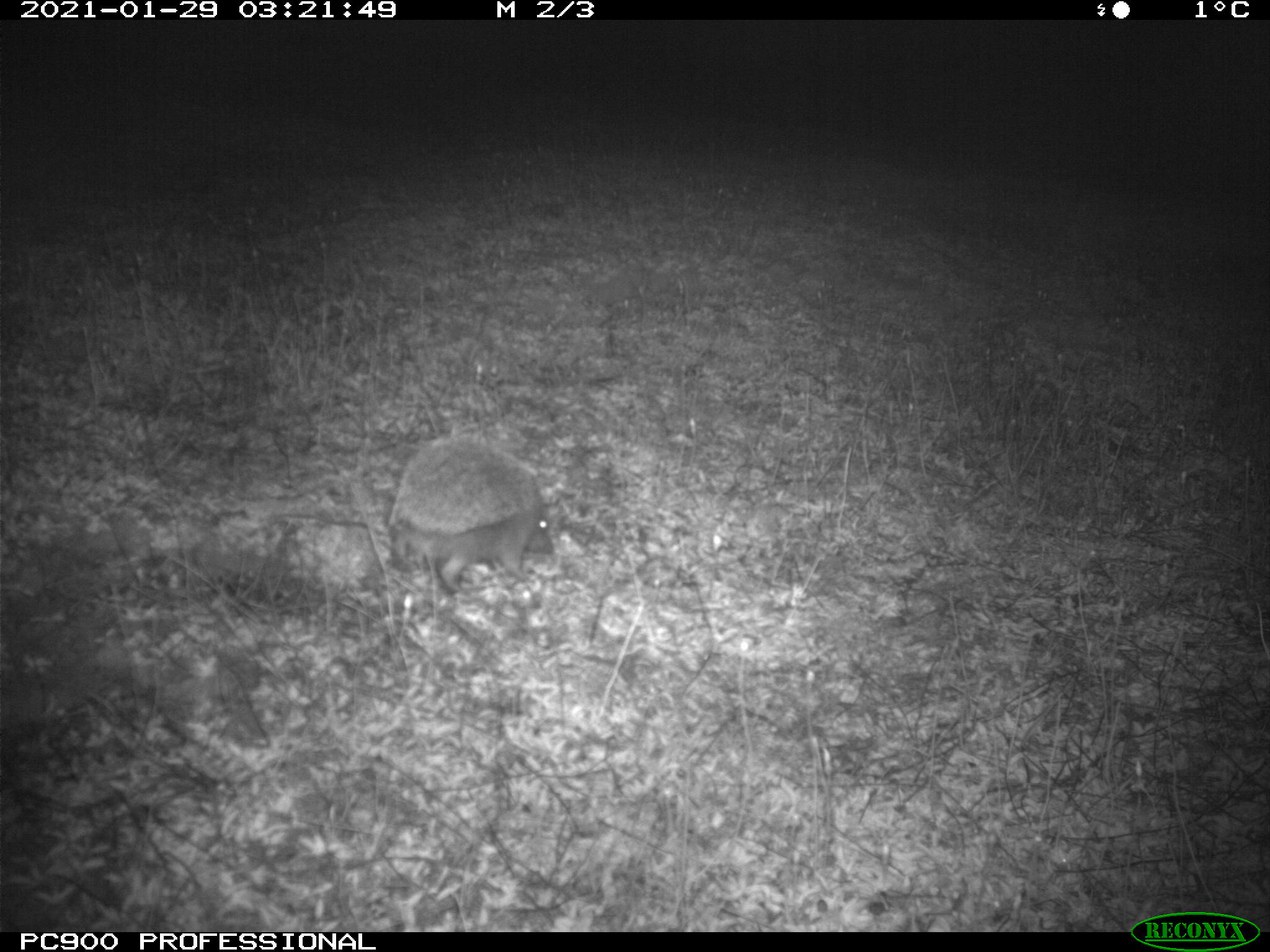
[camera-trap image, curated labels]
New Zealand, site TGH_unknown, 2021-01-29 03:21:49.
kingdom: Animalia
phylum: Chordata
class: Mammalia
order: Eulipotyphla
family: Erinaceidae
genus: Erinaceus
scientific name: Erinaceus europaeus europaeus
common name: european hedgehog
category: hedgehog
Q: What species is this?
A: Hedgehog (european hedgehog) (Erinaceus europaeus europaeus).